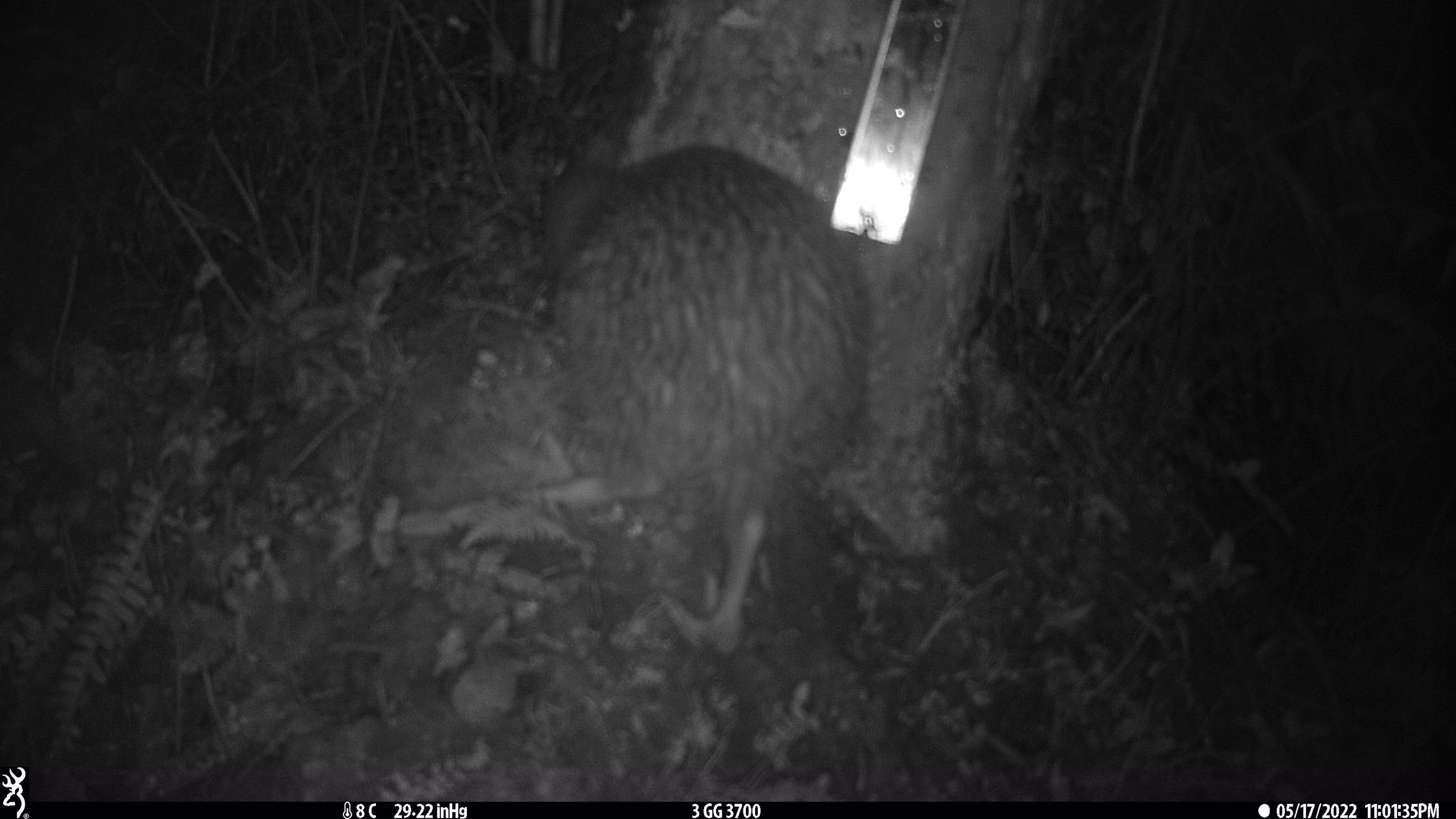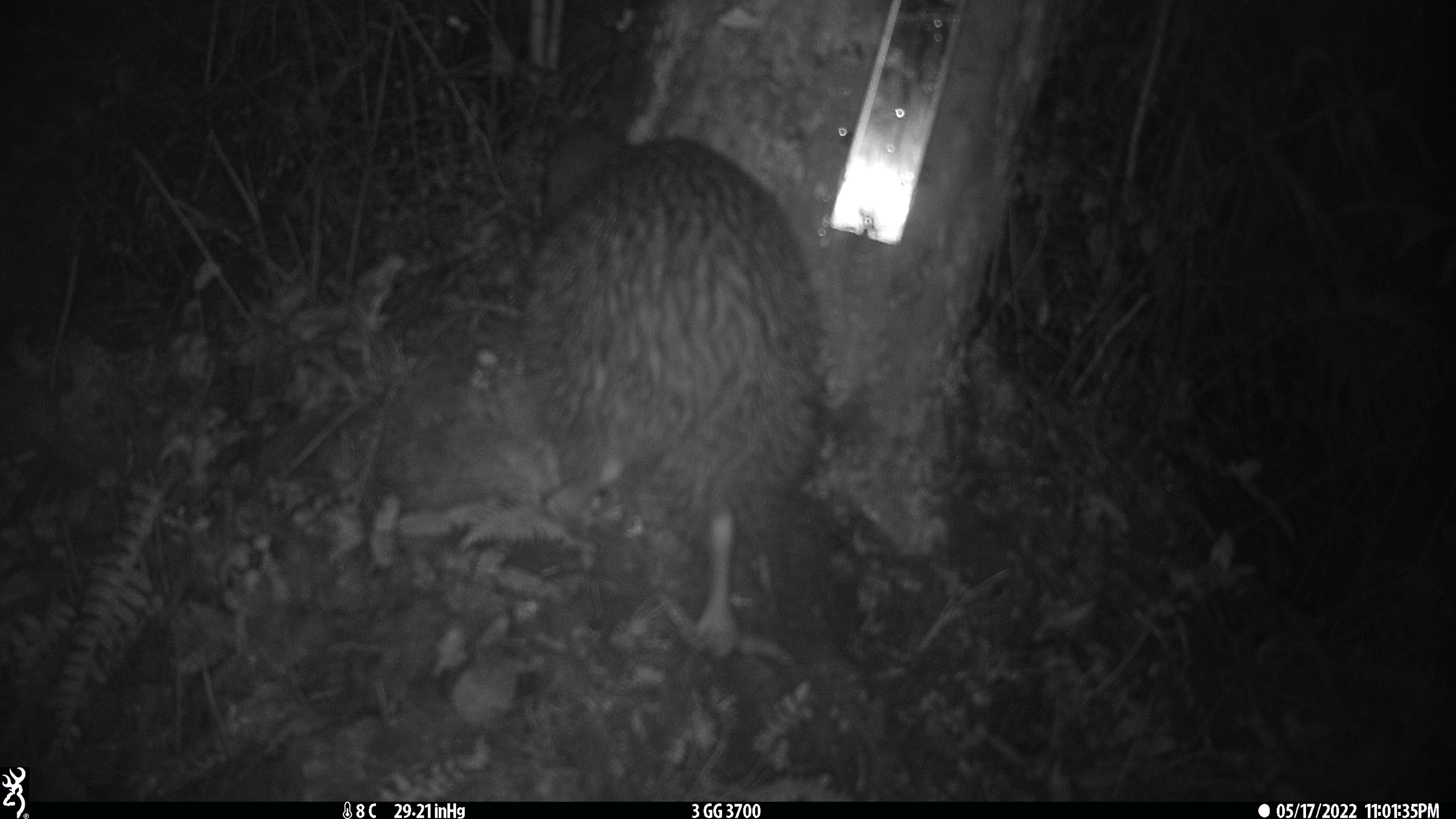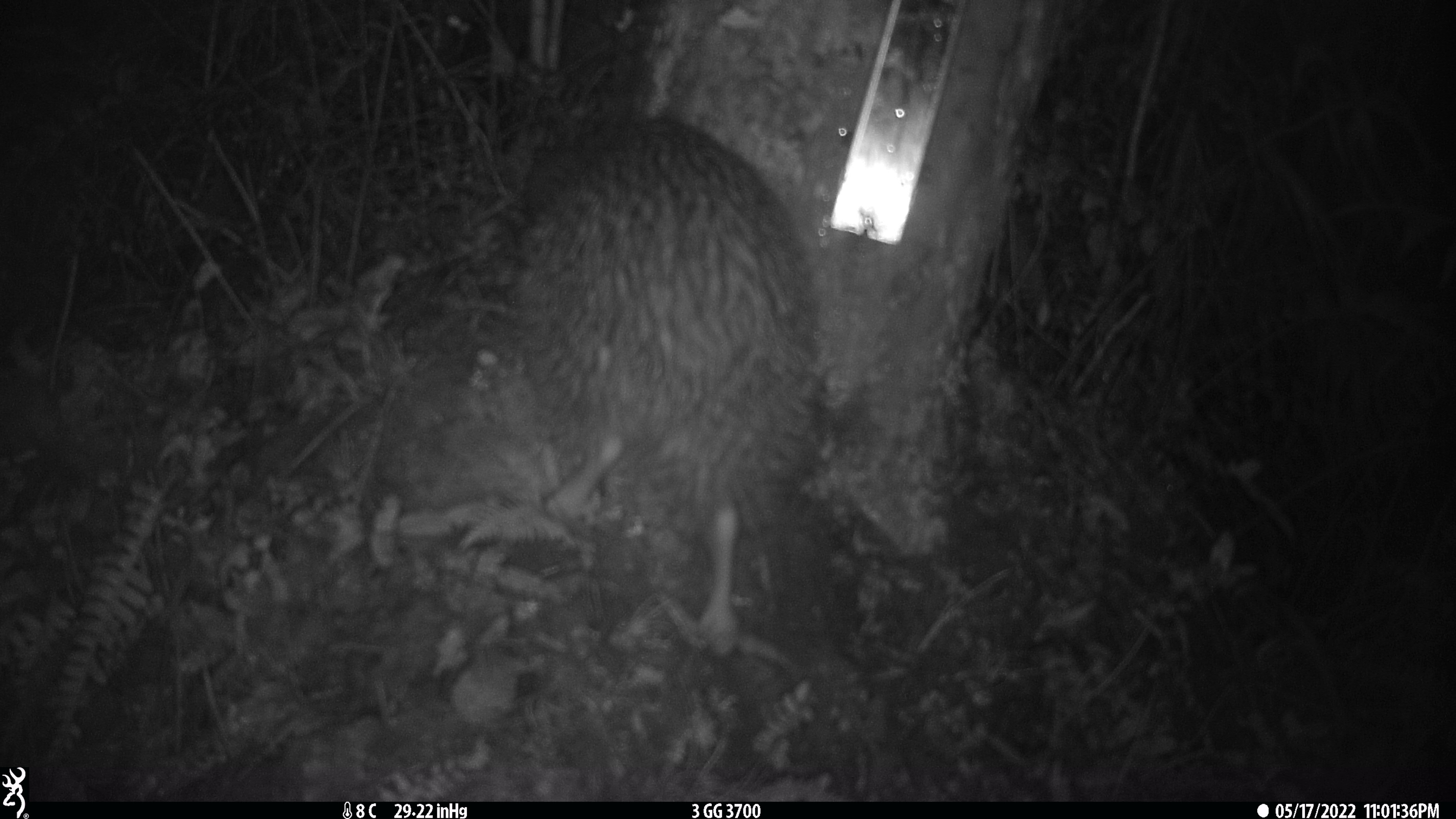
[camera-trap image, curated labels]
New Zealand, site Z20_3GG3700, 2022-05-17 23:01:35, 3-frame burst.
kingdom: Animalia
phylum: Chordata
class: Aves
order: Apterygiformes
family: Apterygidae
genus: Apteryx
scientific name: Apteryx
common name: kiwi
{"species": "kiwi (Apteryx)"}